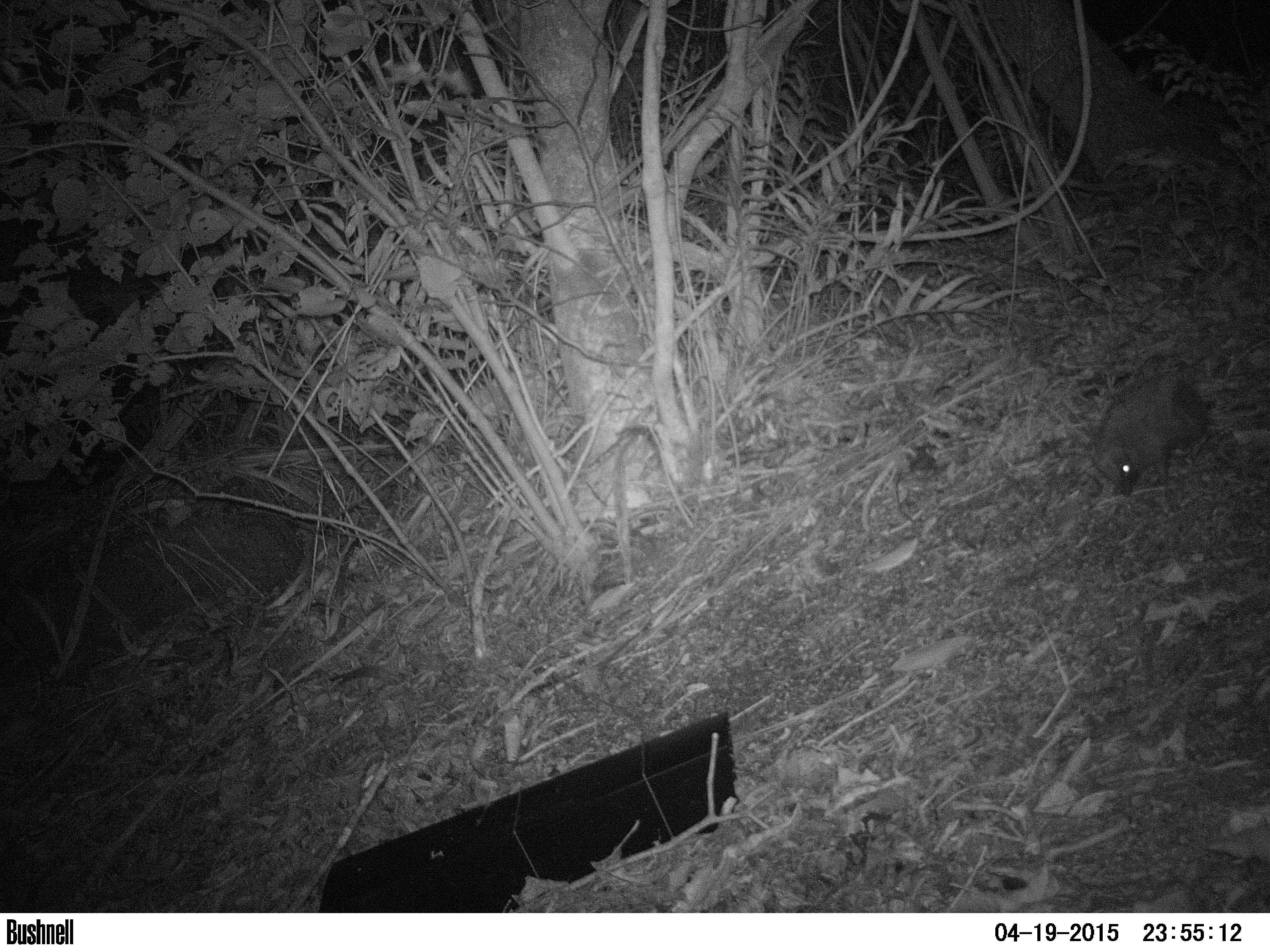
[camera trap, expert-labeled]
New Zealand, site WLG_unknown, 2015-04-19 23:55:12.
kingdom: Animalia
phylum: Chordata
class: Mammalia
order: Eulipotyphla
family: Erinaceidae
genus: Erinaceus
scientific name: Erinaceus europaeus europaeus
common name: european hedgehog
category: hedgehog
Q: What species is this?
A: Hedgehog (european hedgehog) (Erinaceus europaeus europaeus).